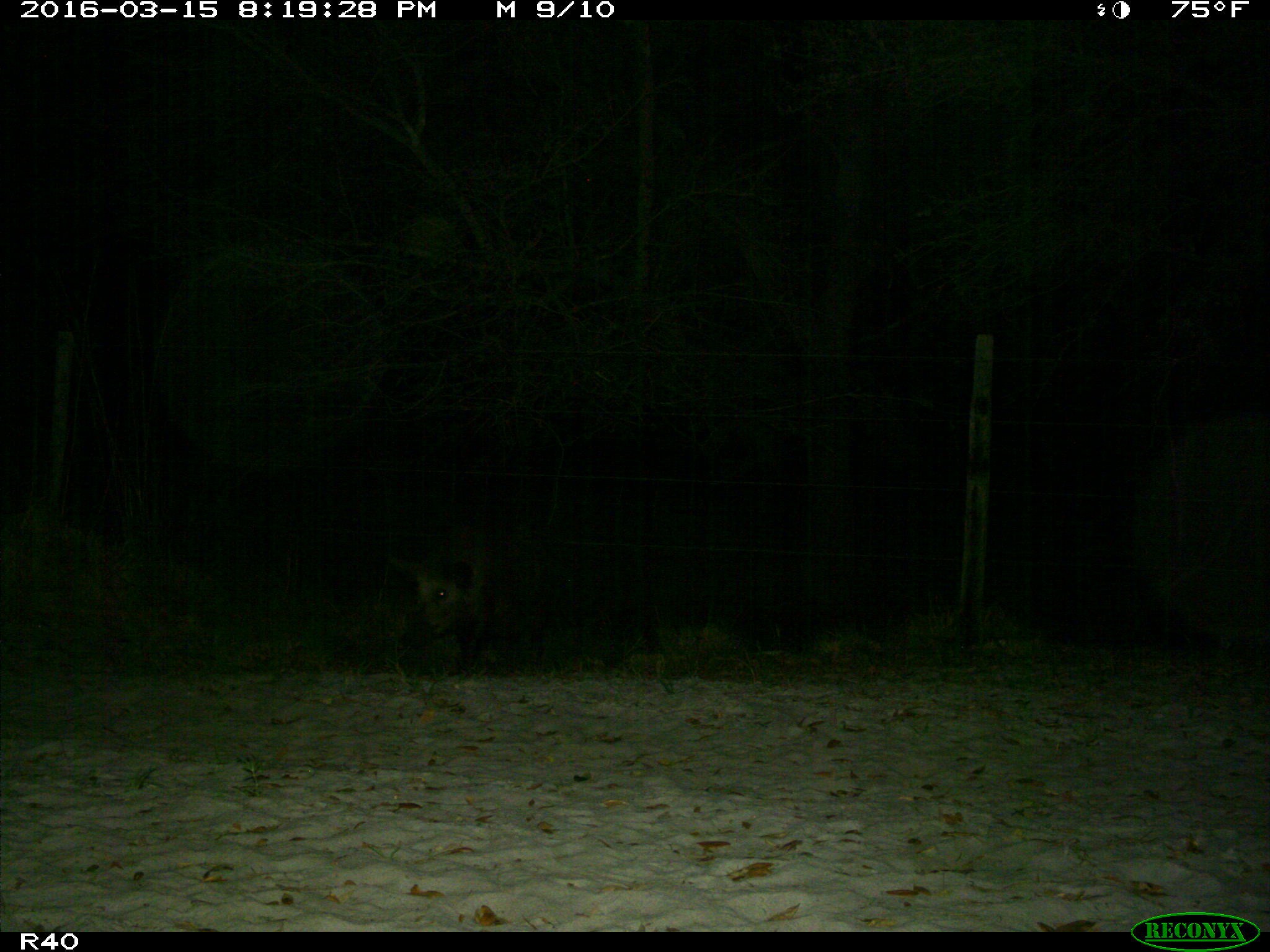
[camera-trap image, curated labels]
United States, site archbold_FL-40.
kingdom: Animalia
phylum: Chordata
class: Mammalia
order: Artiodactyla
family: Suidae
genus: Sus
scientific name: Sus scrofa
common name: wild boar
Sus scrofa (wild boar).